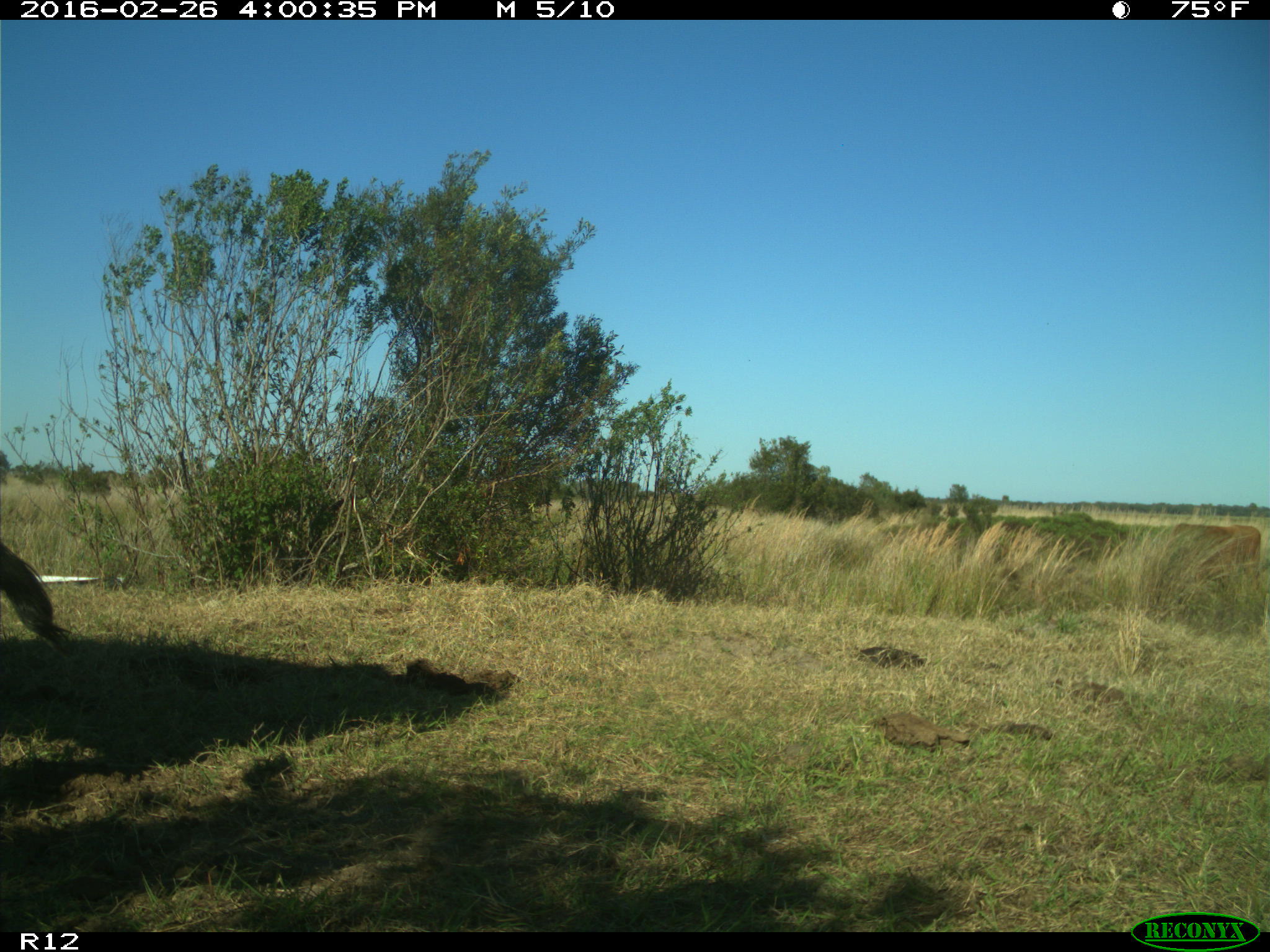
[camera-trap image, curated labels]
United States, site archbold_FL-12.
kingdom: Animalia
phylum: Chordata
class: Mammalia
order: Artiodactyla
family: Bovidae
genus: Bos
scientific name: Bos taurus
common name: domestic cow